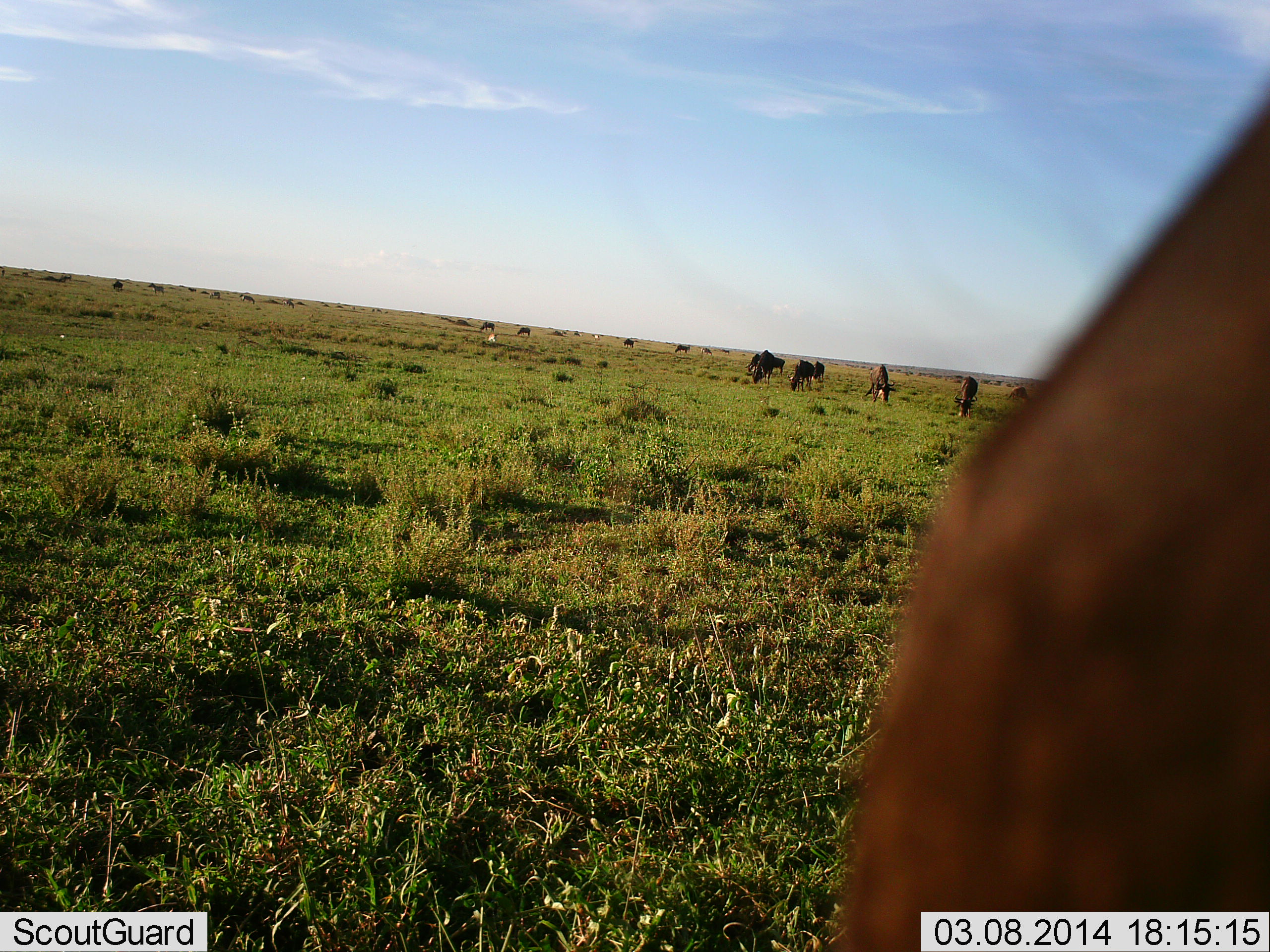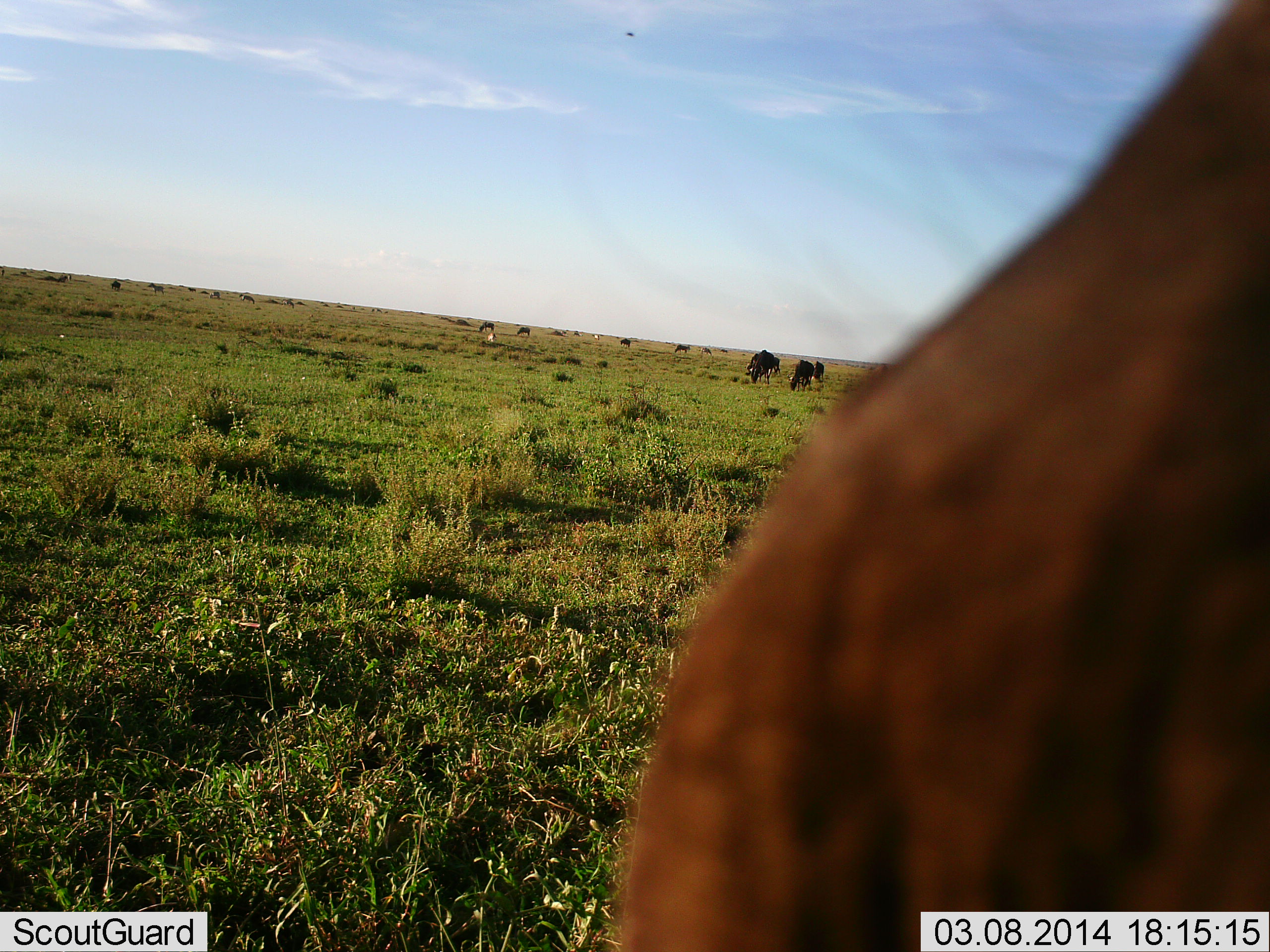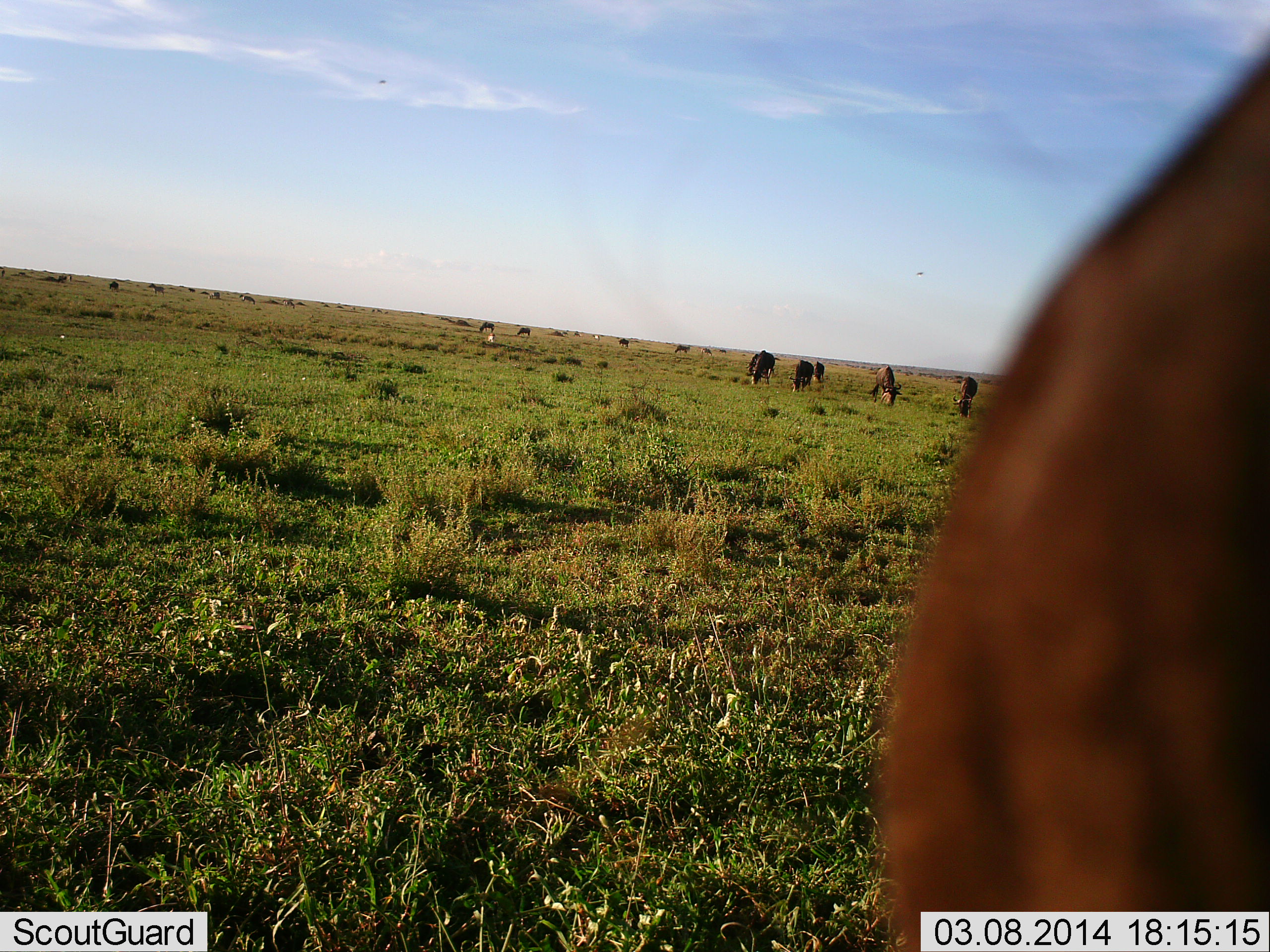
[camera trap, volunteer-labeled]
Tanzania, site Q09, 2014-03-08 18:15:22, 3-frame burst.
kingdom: Animalia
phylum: Chordata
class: Mammalia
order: Artiodactyla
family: Bovidae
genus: Connochaetes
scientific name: Connochaetes taurinus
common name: blue wildebeest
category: wildebeest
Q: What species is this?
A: Wildebeest (blue wildebeest) (Connochaetes taurinus).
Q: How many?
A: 11-50.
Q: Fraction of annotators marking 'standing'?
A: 40%.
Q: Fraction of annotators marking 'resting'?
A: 0%.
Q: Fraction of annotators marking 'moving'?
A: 10%.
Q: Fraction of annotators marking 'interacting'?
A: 10%.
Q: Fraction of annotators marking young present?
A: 0%.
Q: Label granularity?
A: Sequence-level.